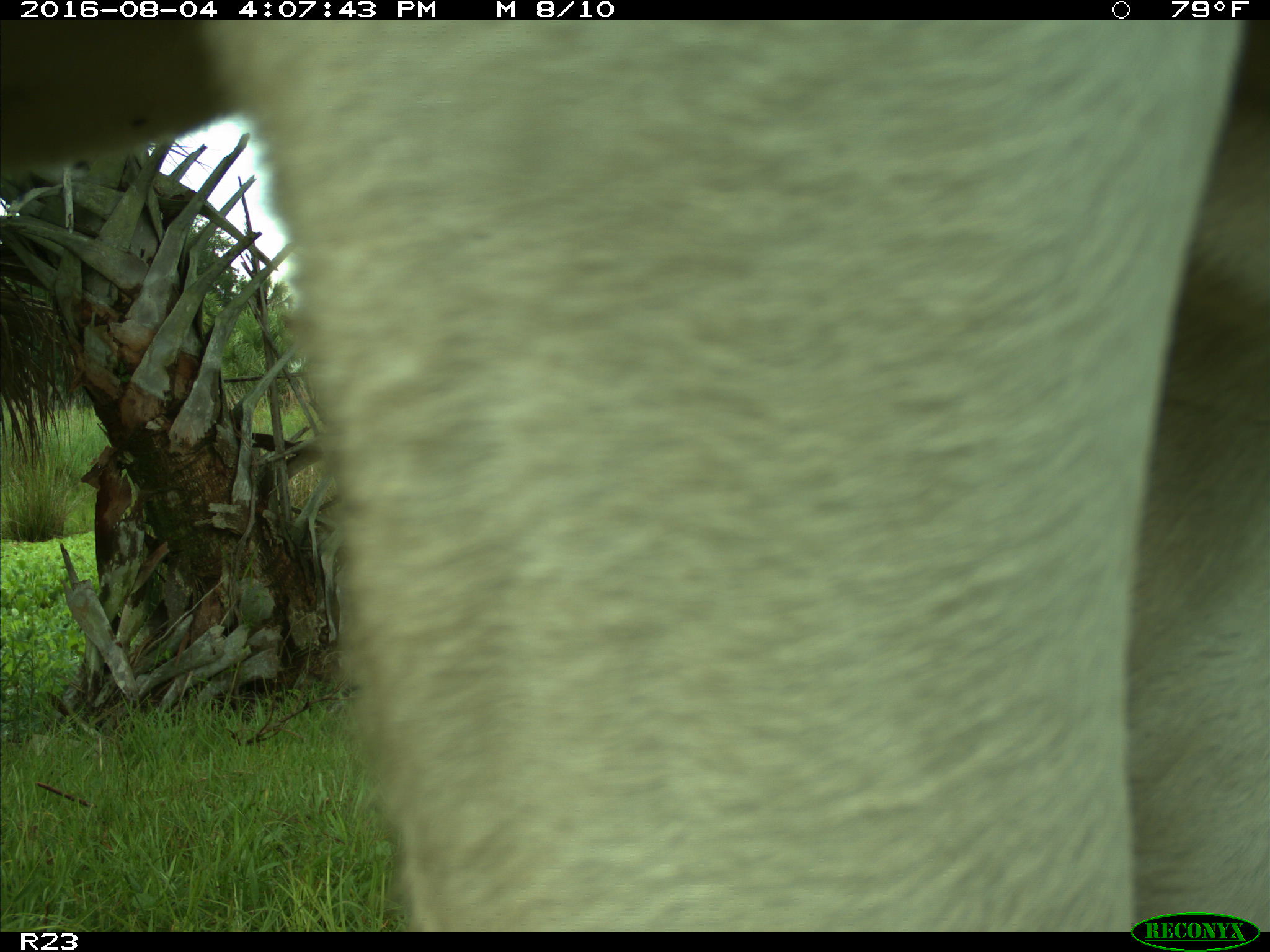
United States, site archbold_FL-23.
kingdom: Animalia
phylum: Chordata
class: Mammalia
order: Artiodactyla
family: Bovidae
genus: Bos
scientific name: Bos taurus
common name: domestic cow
Bos taurus (domestic cow).